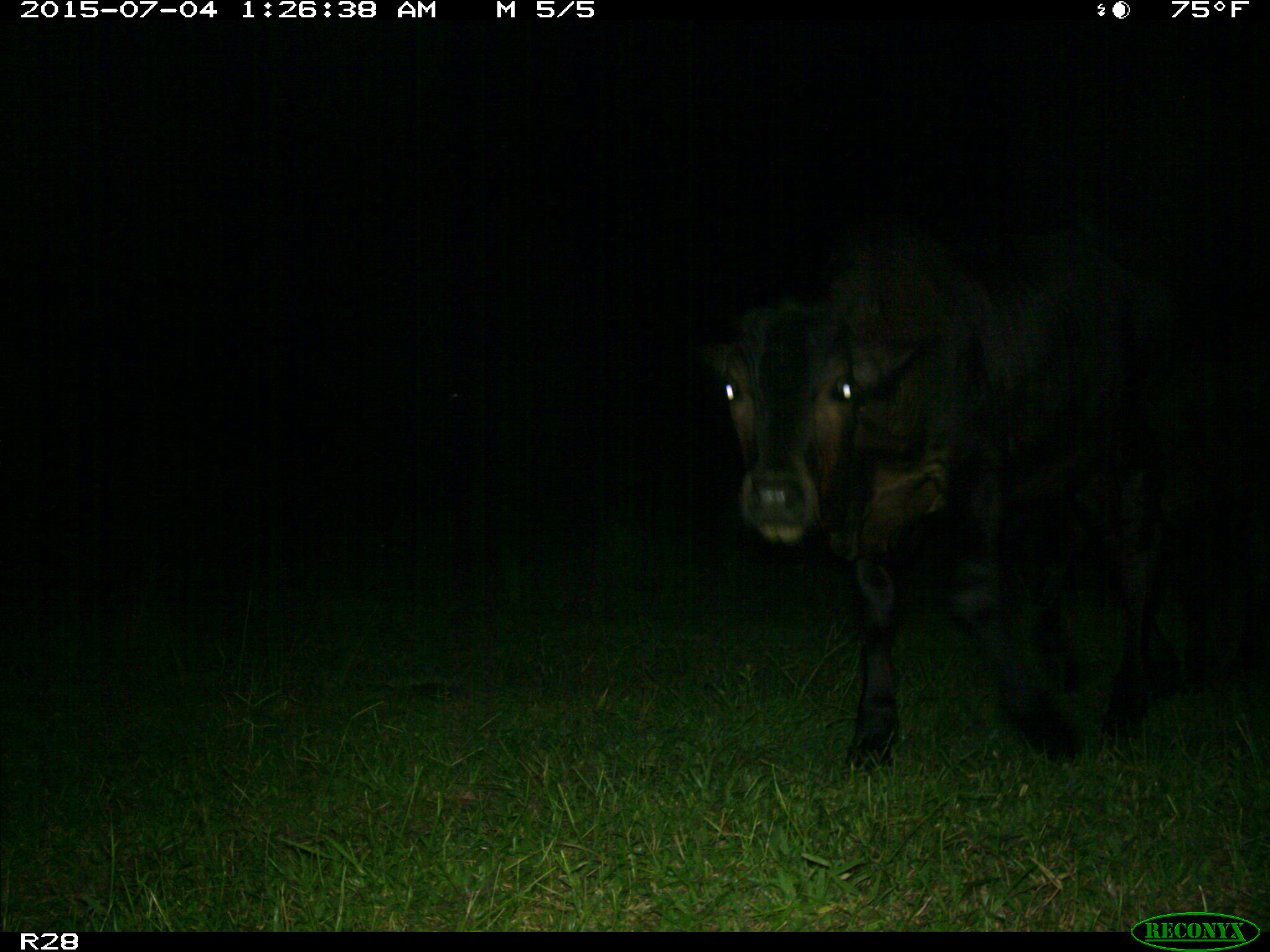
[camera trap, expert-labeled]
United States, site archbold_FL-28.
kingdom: Animalia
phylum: Chordata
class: Mammalia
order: Artiodactyla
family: Bovidae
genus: Bos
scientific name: Bos taurus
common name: domestic cow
Bos taurus (domestic cow).